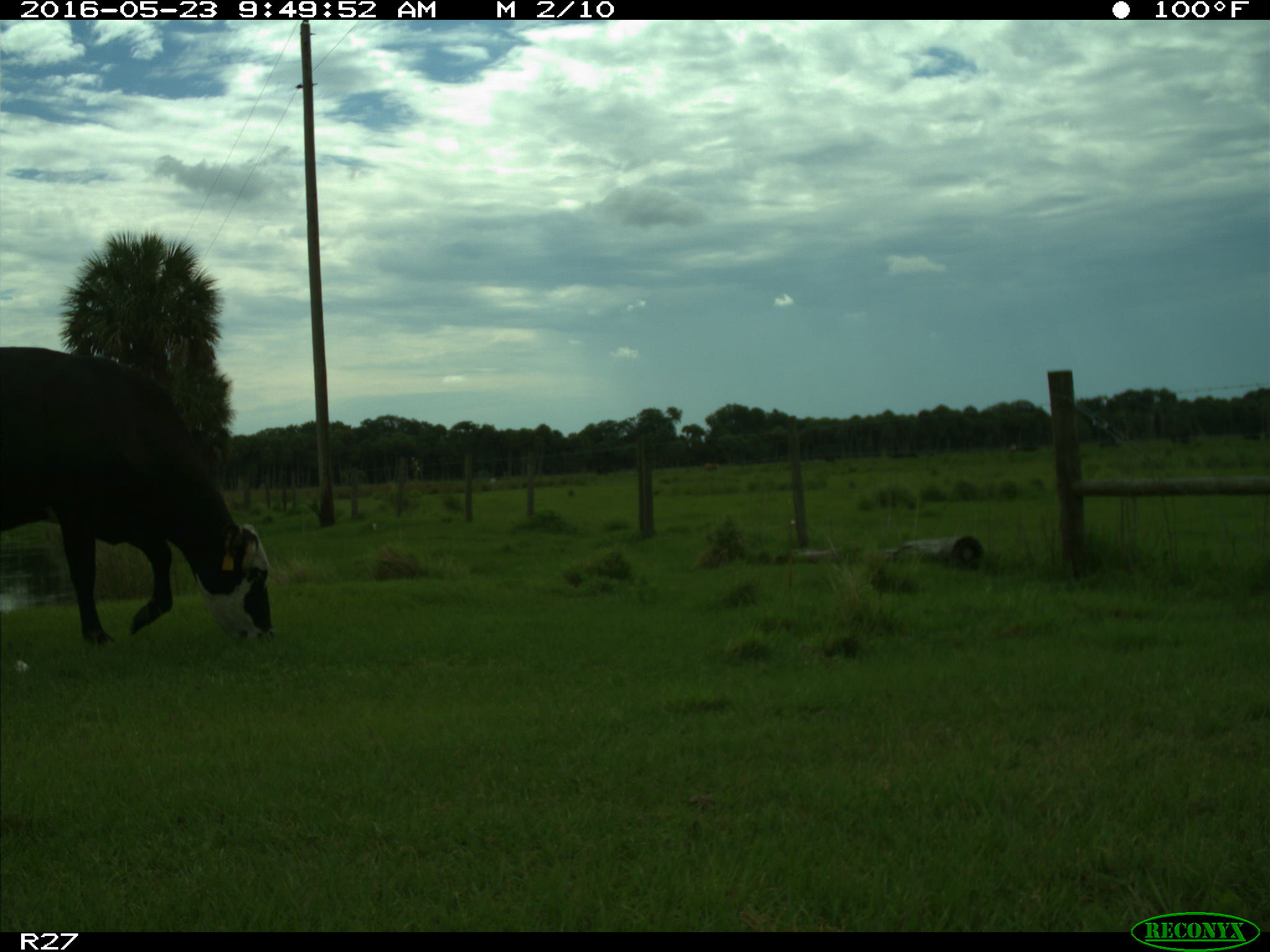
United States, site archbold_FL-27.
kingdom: Animalia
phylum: Chordata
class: Mammalia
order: Artiodactyla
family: Bovidae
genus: Bos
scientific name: Bos taurus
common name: domestic cow